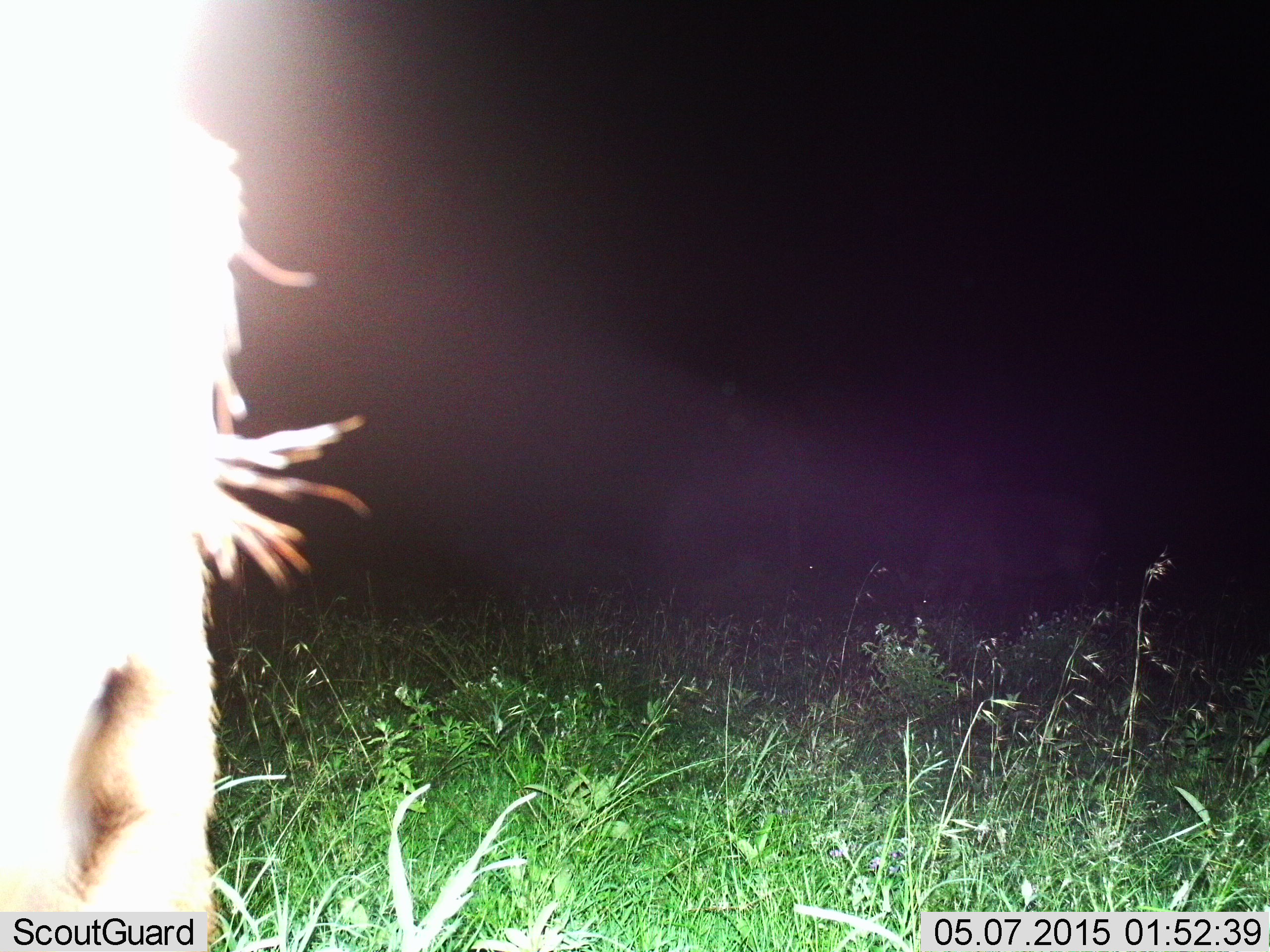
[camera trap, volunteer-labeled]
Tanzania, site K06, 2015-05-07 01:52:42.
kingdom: Animalia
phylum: Chordata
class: Mammalia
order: Artiodactyla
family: Bovidae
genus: Connochaetes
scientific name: Connochaetes taurinus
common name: blue wildebeest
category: wildebeest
Wildebeest (blue wildebeest) (Connochaetes taurinus), count 1. Behavior (volunteer vote fractions): standing 83%, resting 0%, moving 0%, interacting 17%. Young present (vote fraction): 0%. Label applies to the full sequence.